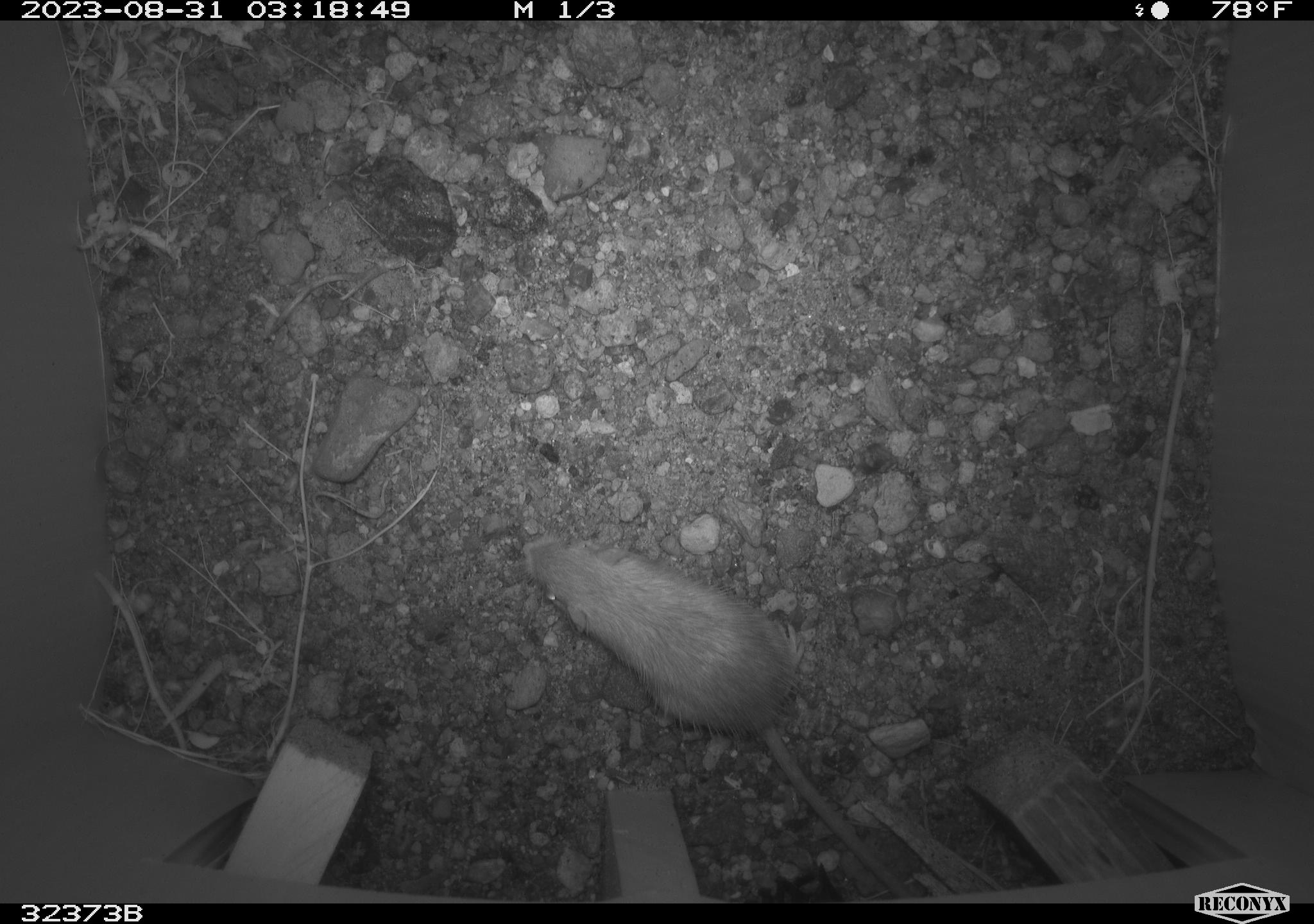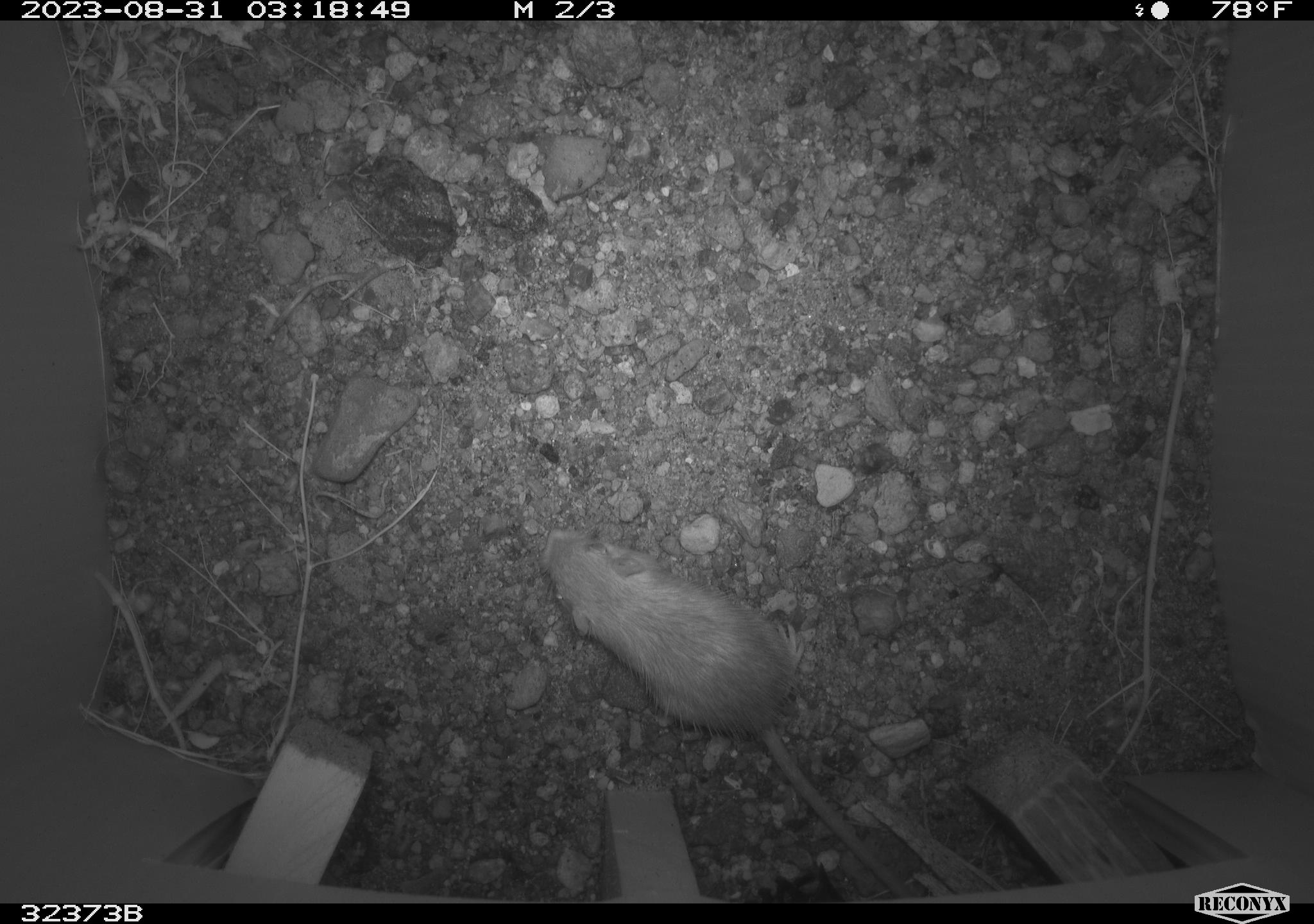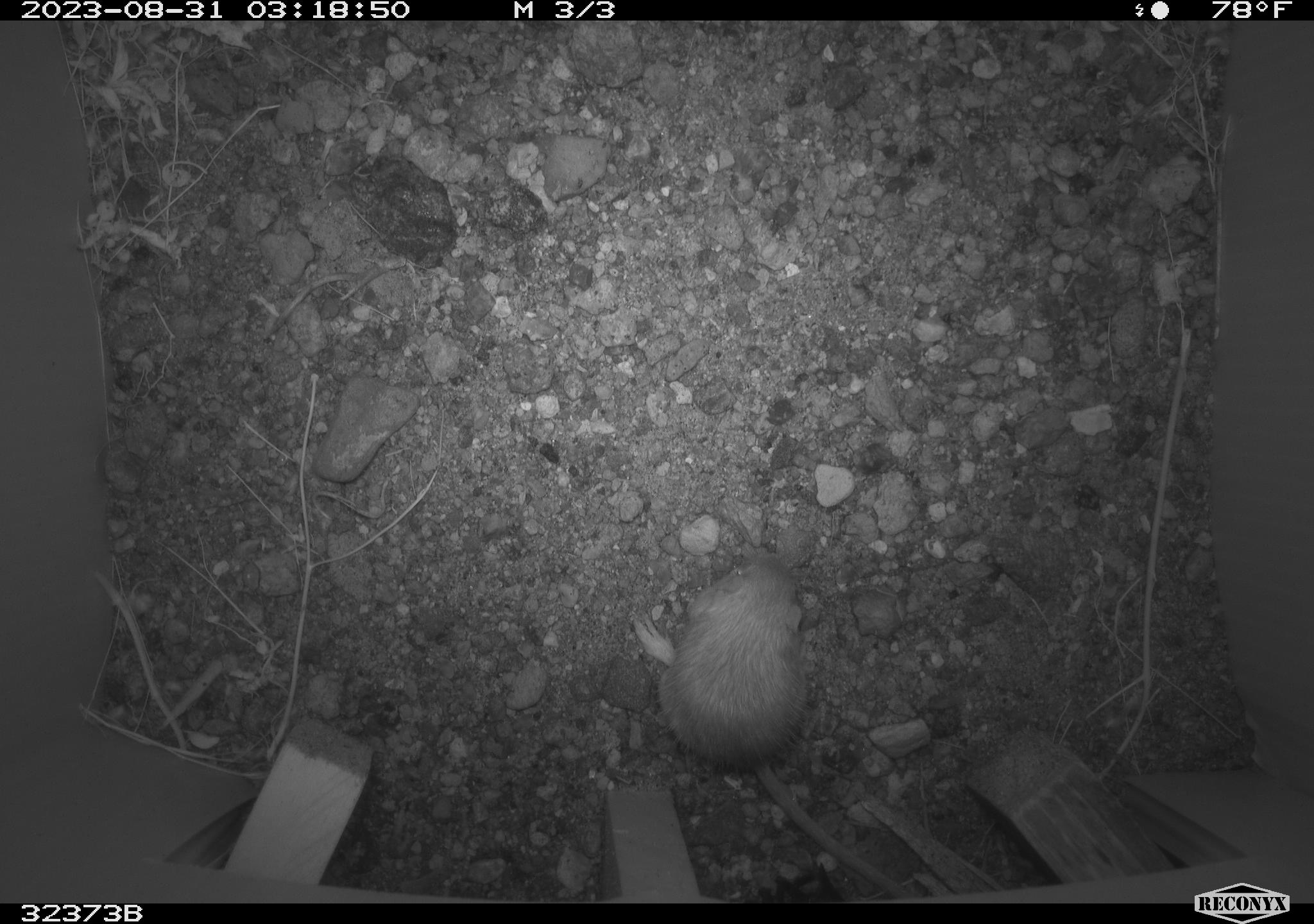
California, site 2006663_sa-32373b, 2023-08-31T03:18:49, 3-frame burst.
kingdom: Animalia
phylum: Chordata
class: Mammalia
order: Rodentia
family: Heteromyidae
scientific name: Heteromyidae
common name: kangaroo rats and pocket mice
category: heteromyidae family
Heteromyidae family (kangaroo rats and pocket mice) (Heteromyidae).